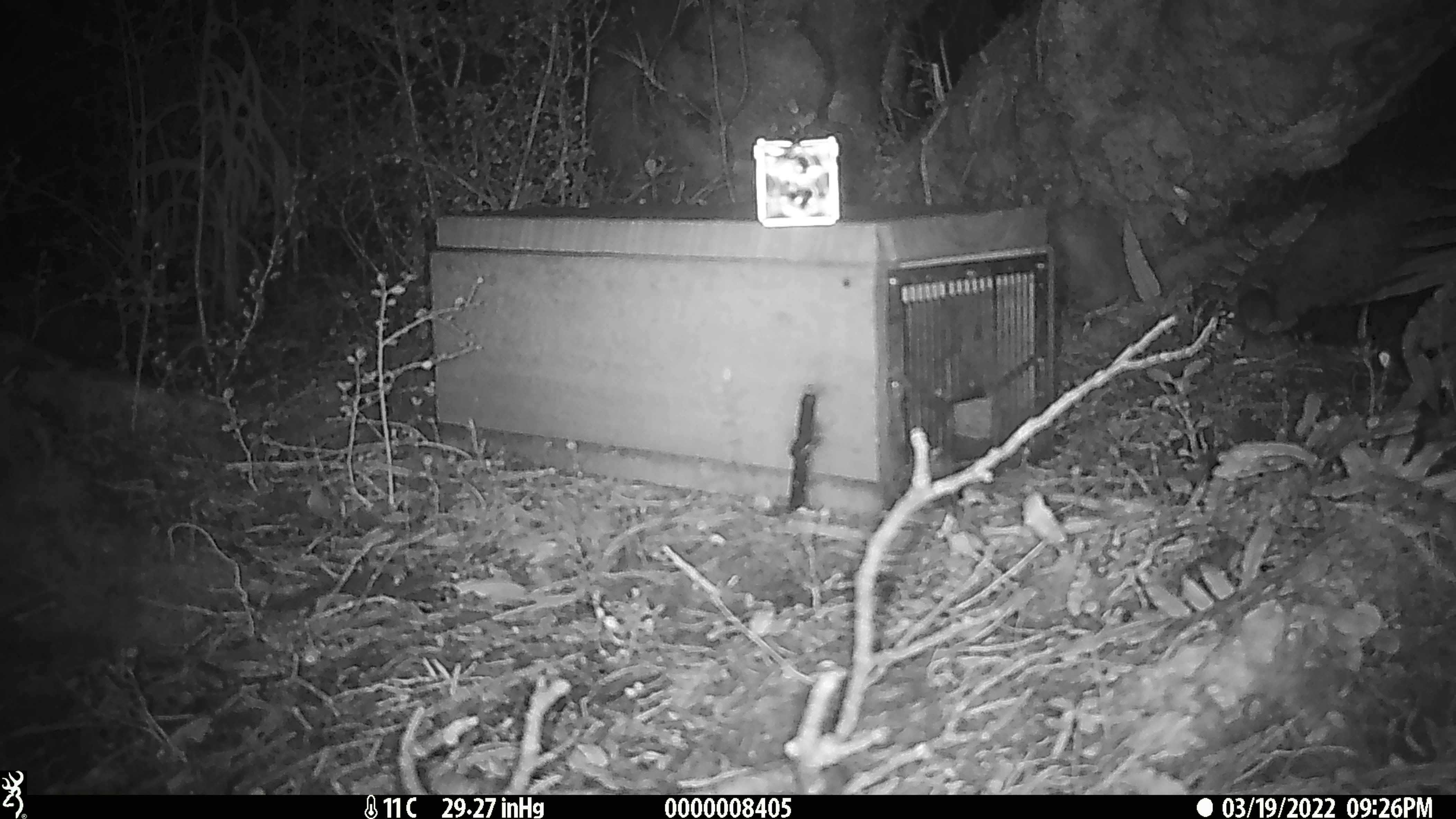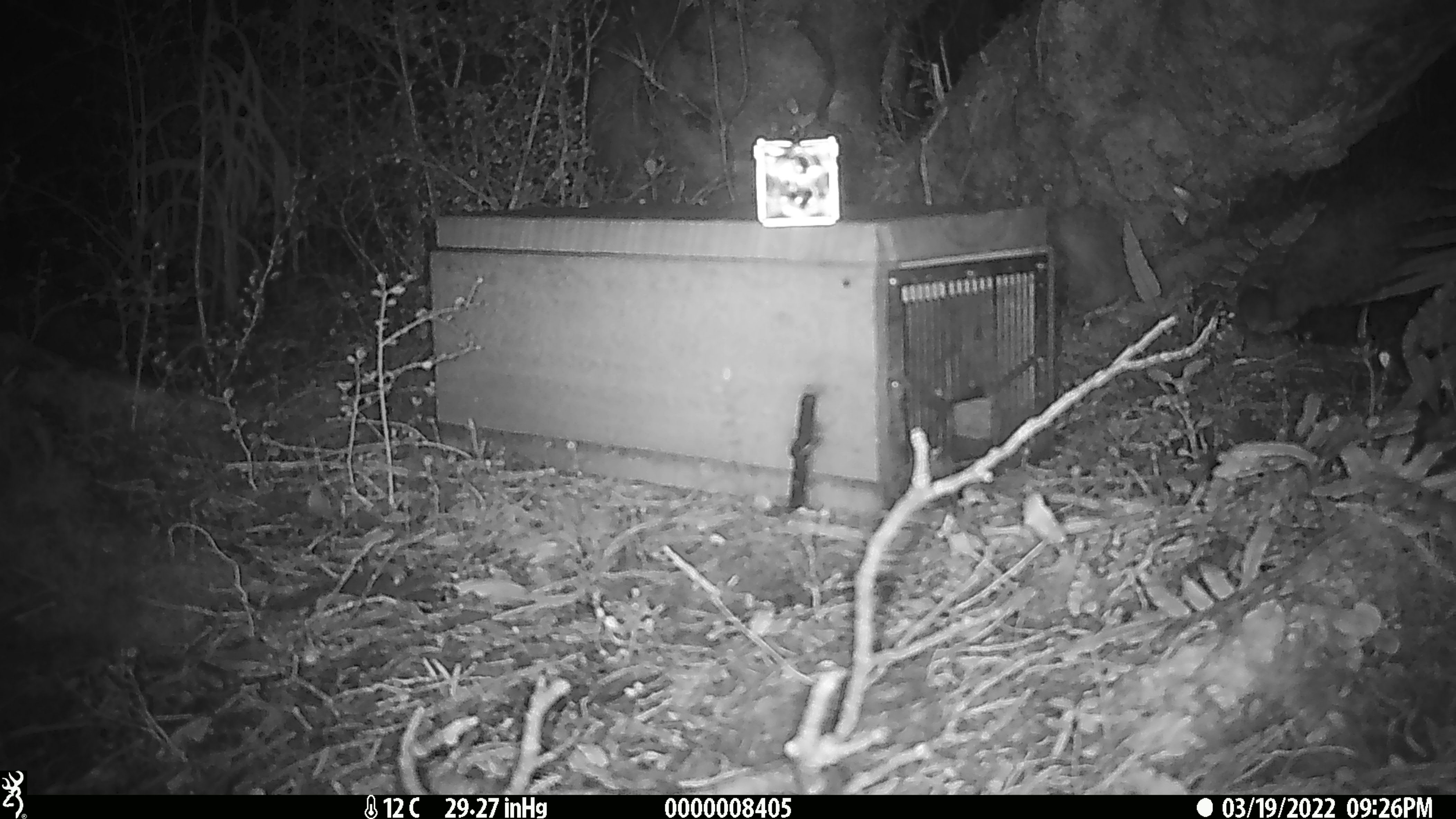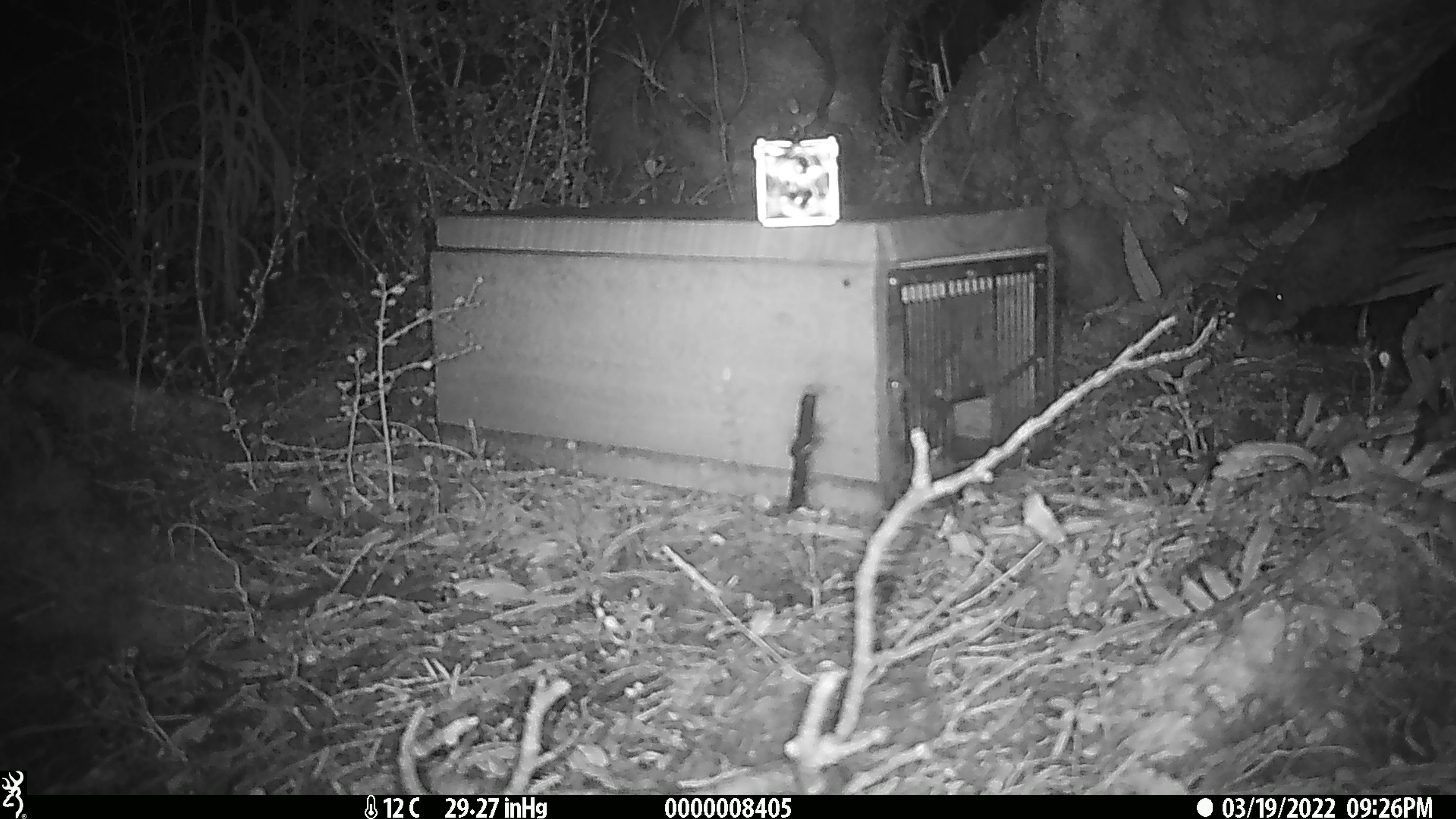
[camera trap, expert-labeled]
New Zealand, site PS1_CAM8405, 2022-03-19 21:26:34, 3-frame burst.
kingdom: Animalia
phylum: Chordata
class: Mammalia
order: Rodentia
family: Muridae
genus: Mus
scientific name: Mus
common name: mouse